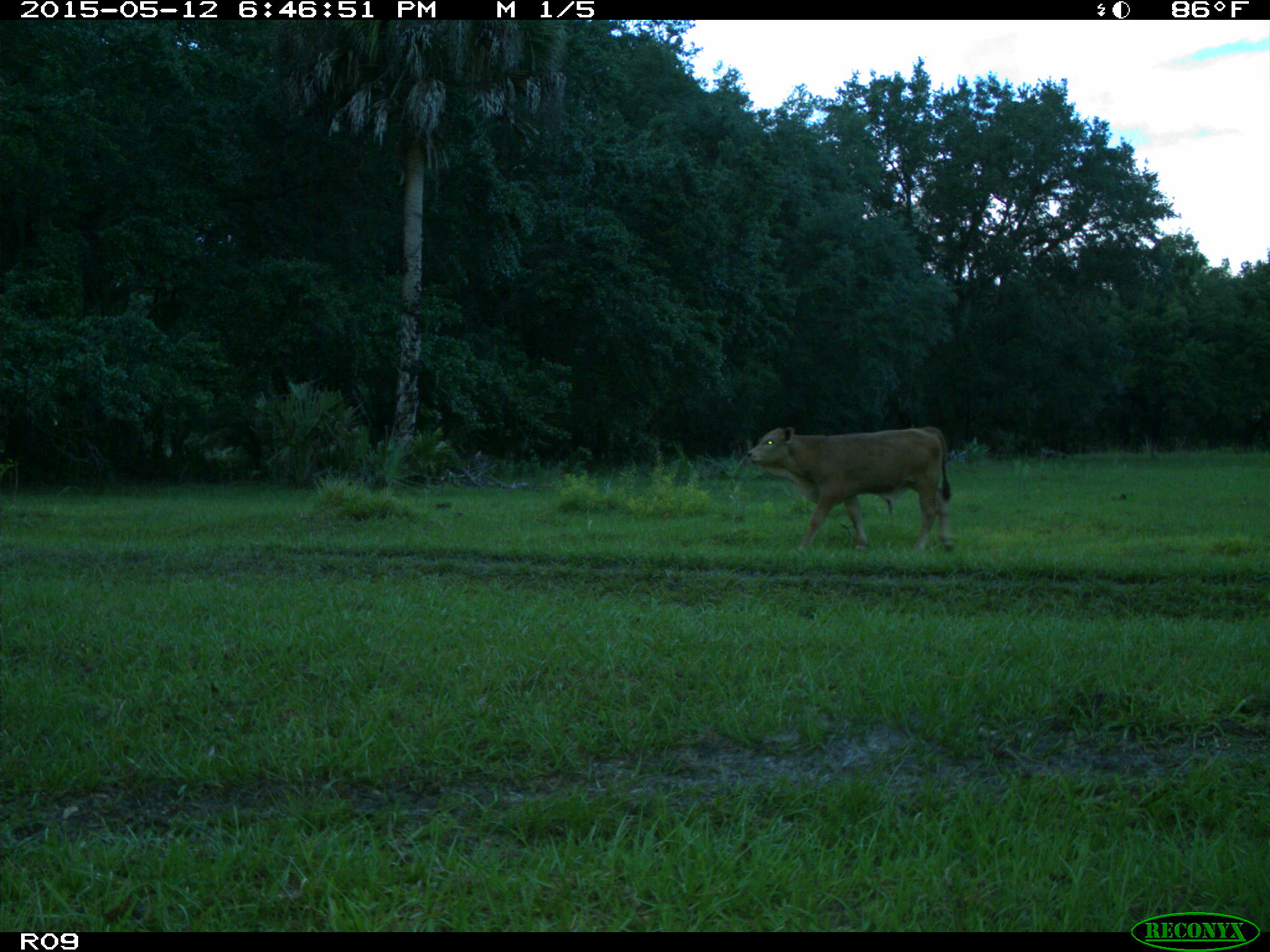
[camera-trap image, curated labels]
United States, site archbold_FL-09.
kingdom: Animalia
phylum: Chordata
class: Mammalia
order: Artiodactyla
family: Bovidae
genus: Bos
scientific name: Bos taurus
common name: domestic cow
Bos taurus (domestic cow).